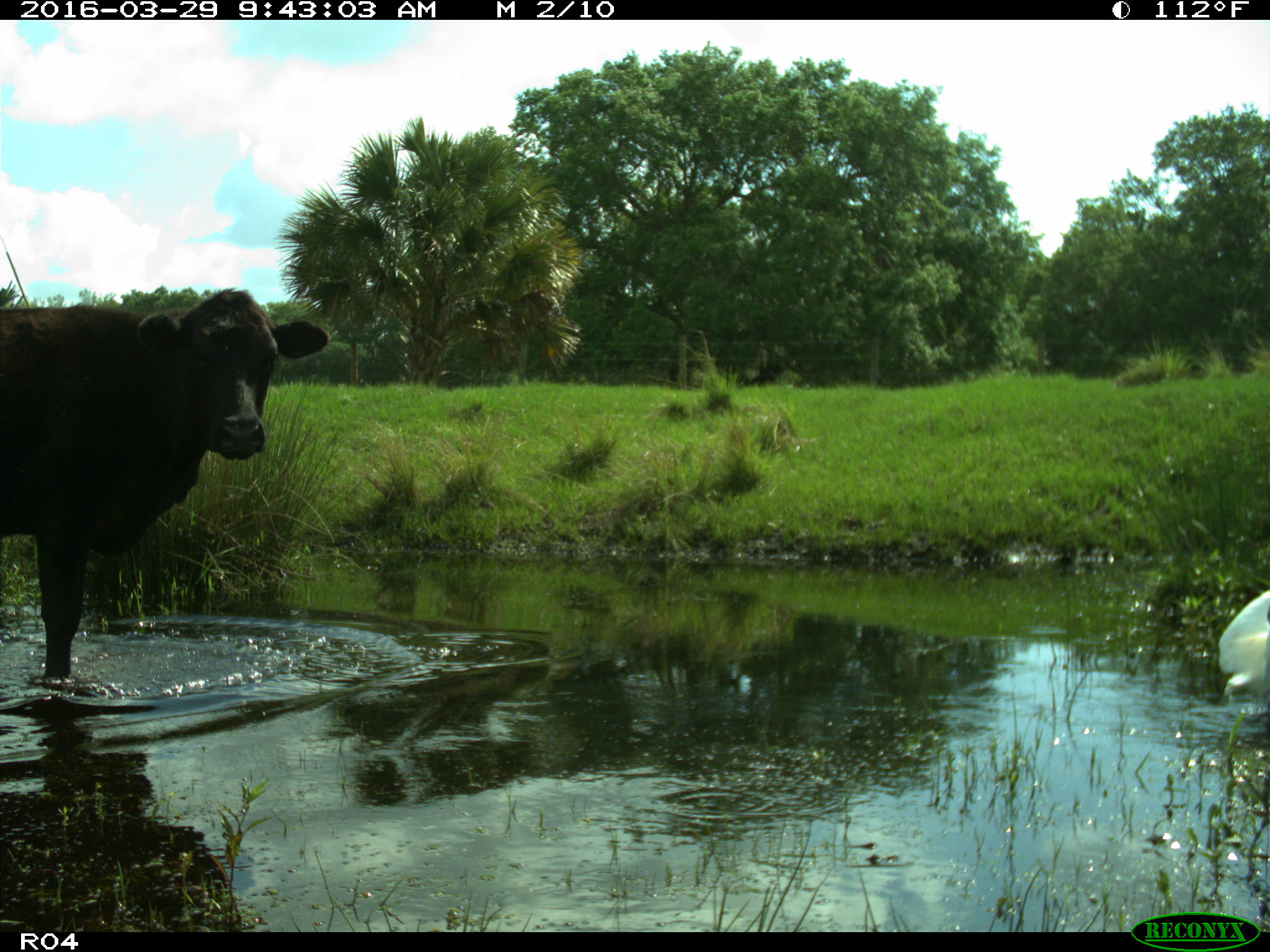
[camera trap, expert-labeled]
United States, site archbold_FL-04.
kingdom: Animalia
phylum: Chordata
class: Mammalia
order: Artiodactyla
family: Bovidae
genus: Bos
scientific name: Bos taurus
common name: domestic cow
Bos taurus (domestic cow).